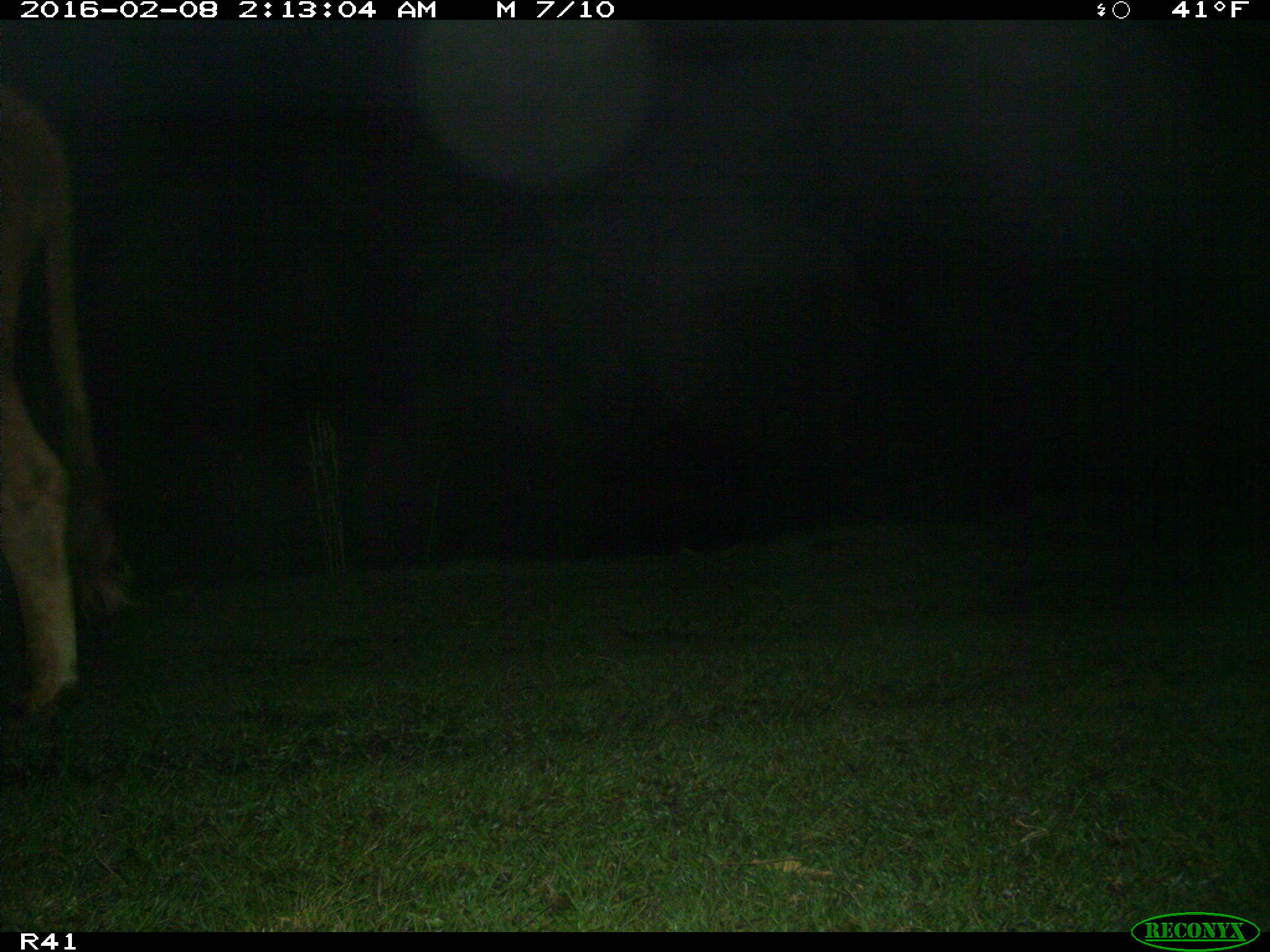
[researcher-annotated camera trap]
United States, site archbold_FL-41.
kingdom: Animalia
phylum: Chordata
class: Mammalia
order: Artiodactyla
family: Bovidae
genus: Bos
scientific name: Bos taurus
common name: domestic cow